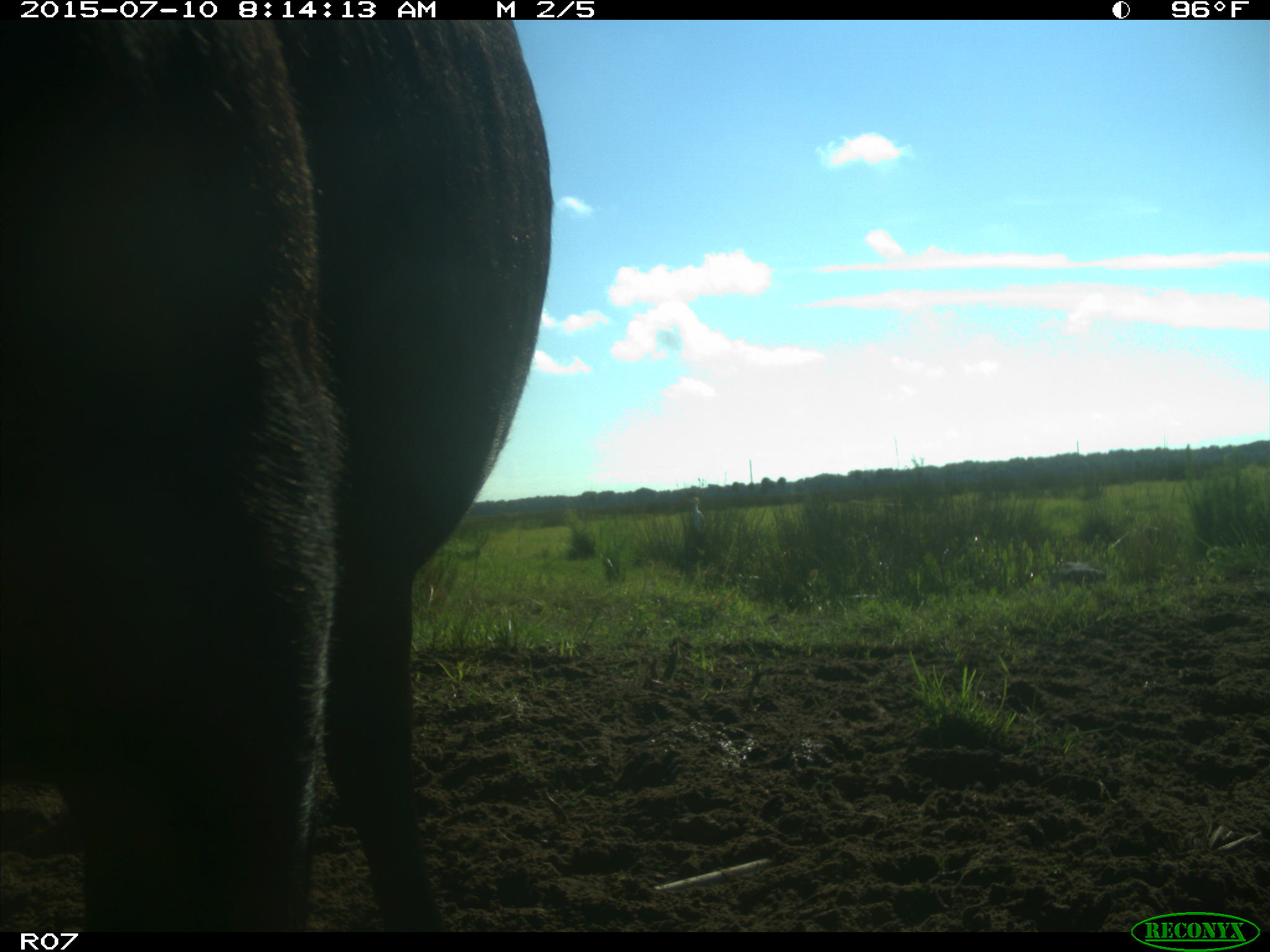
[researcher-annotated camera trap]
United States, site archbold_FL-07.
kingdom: Animalia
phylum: Chordata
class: Mammalia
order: Artiodactyla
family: Bovidae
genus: Bos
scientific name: Bos taurus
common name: domestic cow